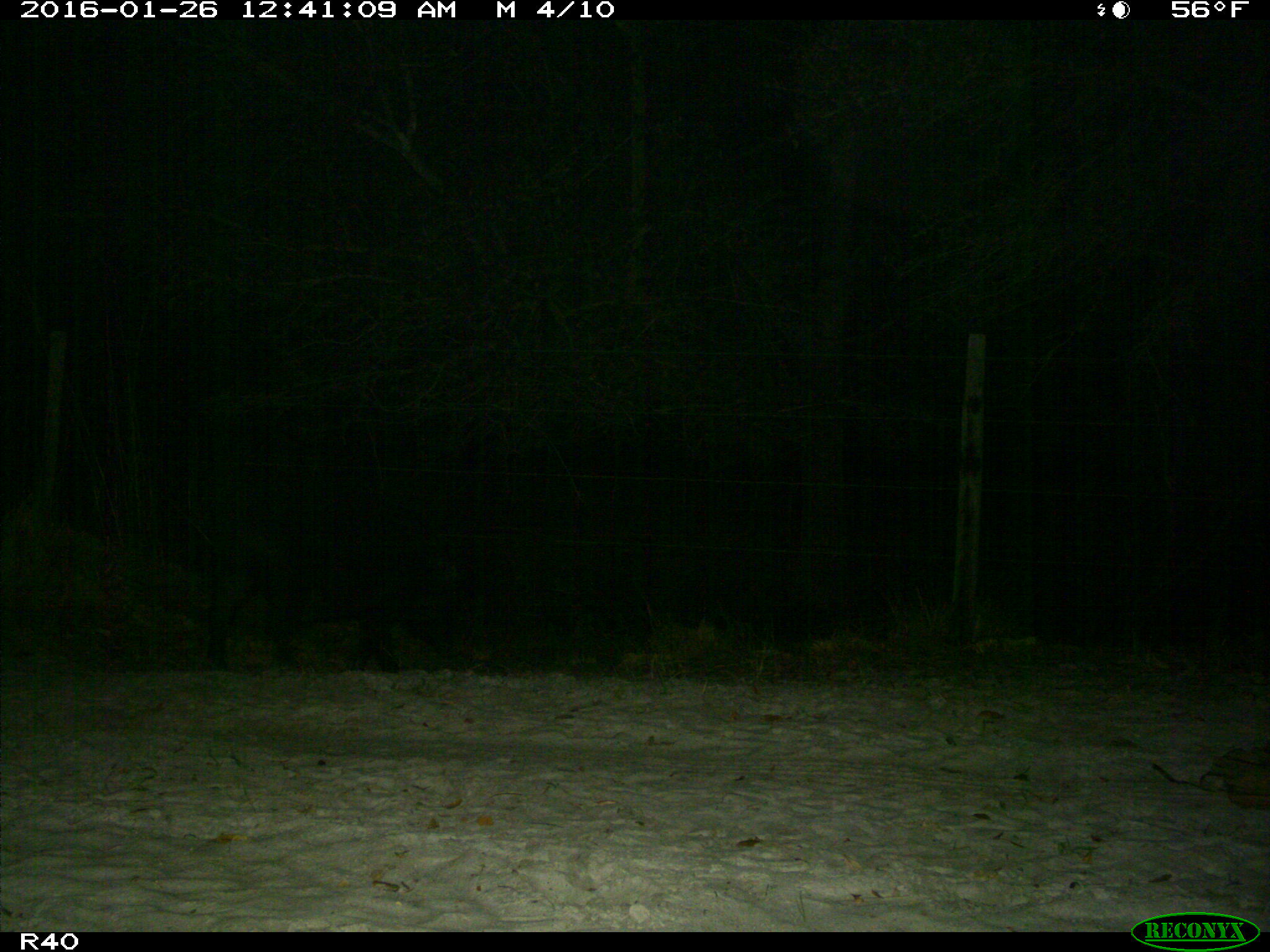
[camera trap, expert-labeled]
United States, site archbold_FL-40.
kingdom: Animalia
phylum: Chordata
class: Mammalia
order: Artiodactyla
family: Suidae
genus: Sus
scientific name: Sus scrofa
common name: wild boar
Sus scrofa (wild boar).